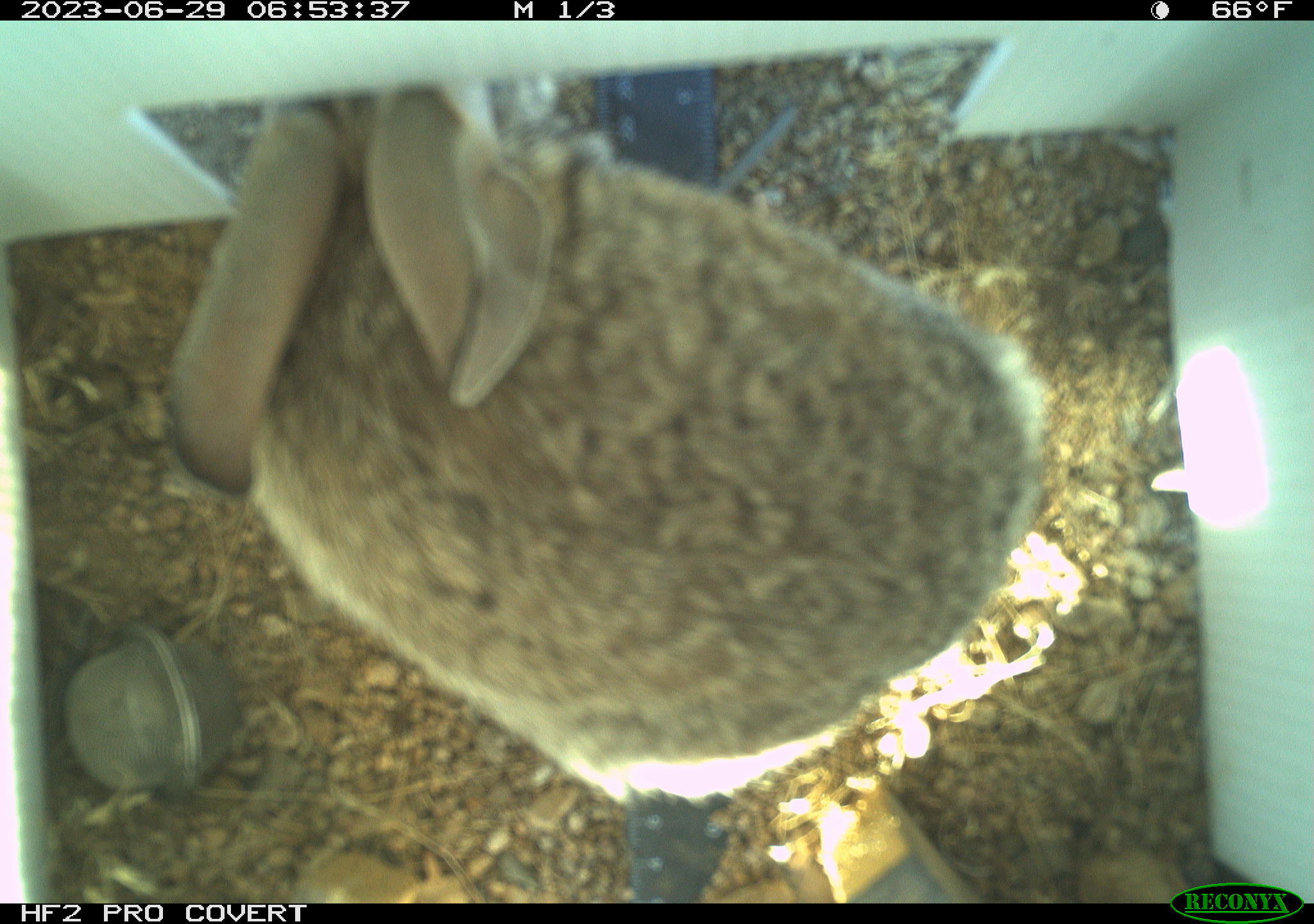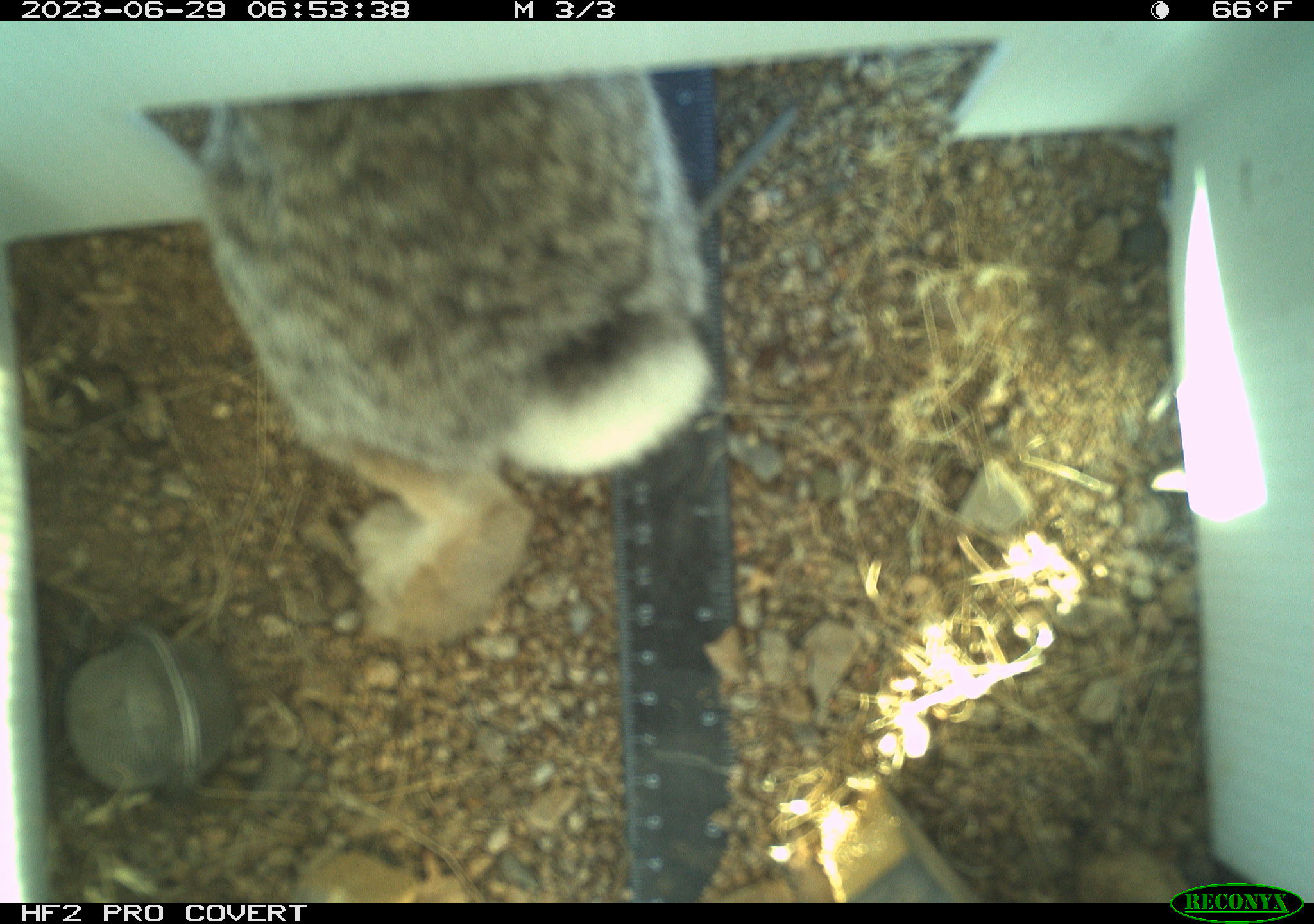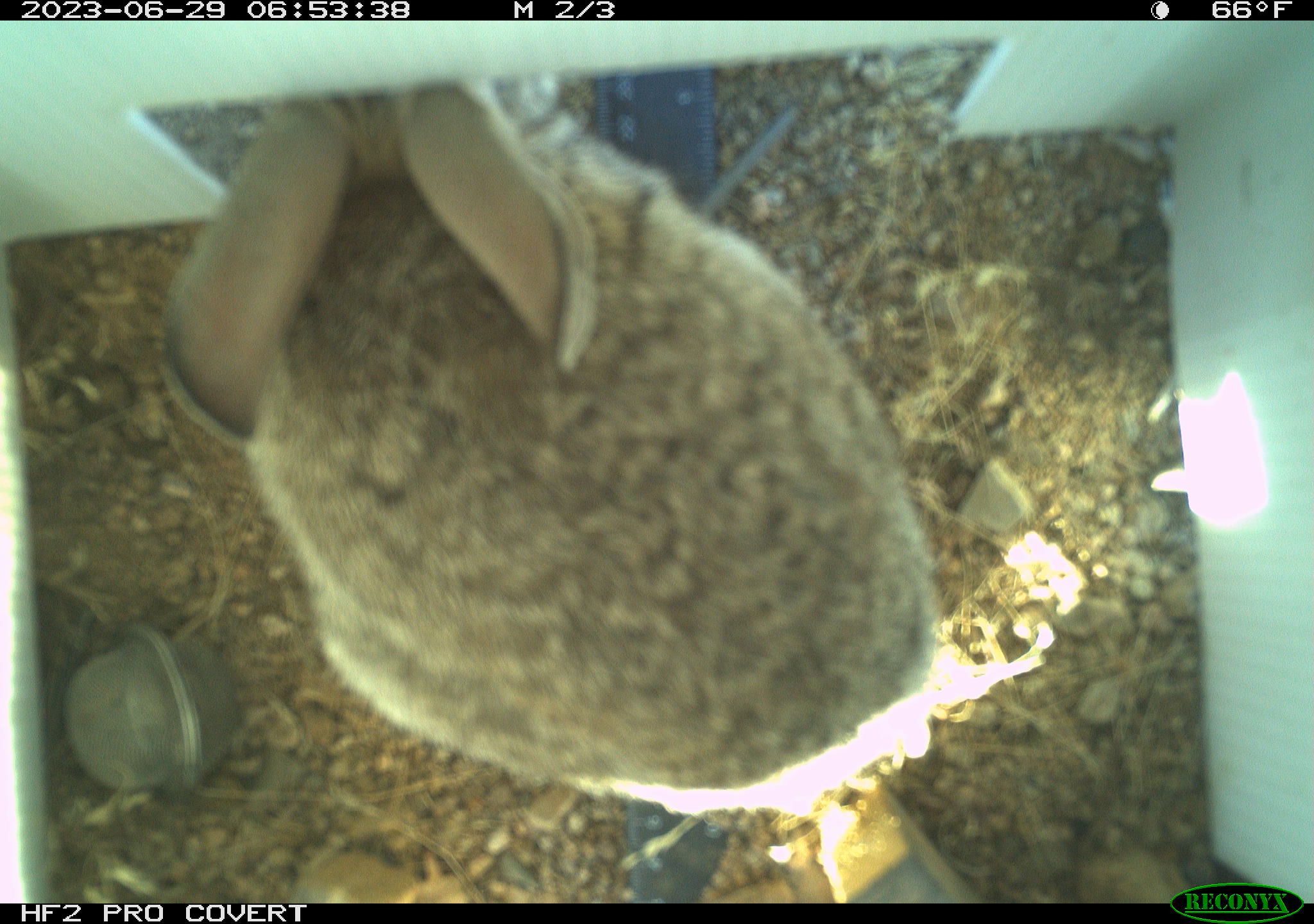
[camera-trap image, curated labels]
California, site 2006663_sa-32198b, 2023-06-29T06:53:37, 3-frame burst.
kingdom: Animalia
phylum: Chordata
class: Mammalia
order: Lagomorpha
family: Leporidae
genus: Lepus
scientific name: Lepus californicus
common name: black-tailed jackrabbit